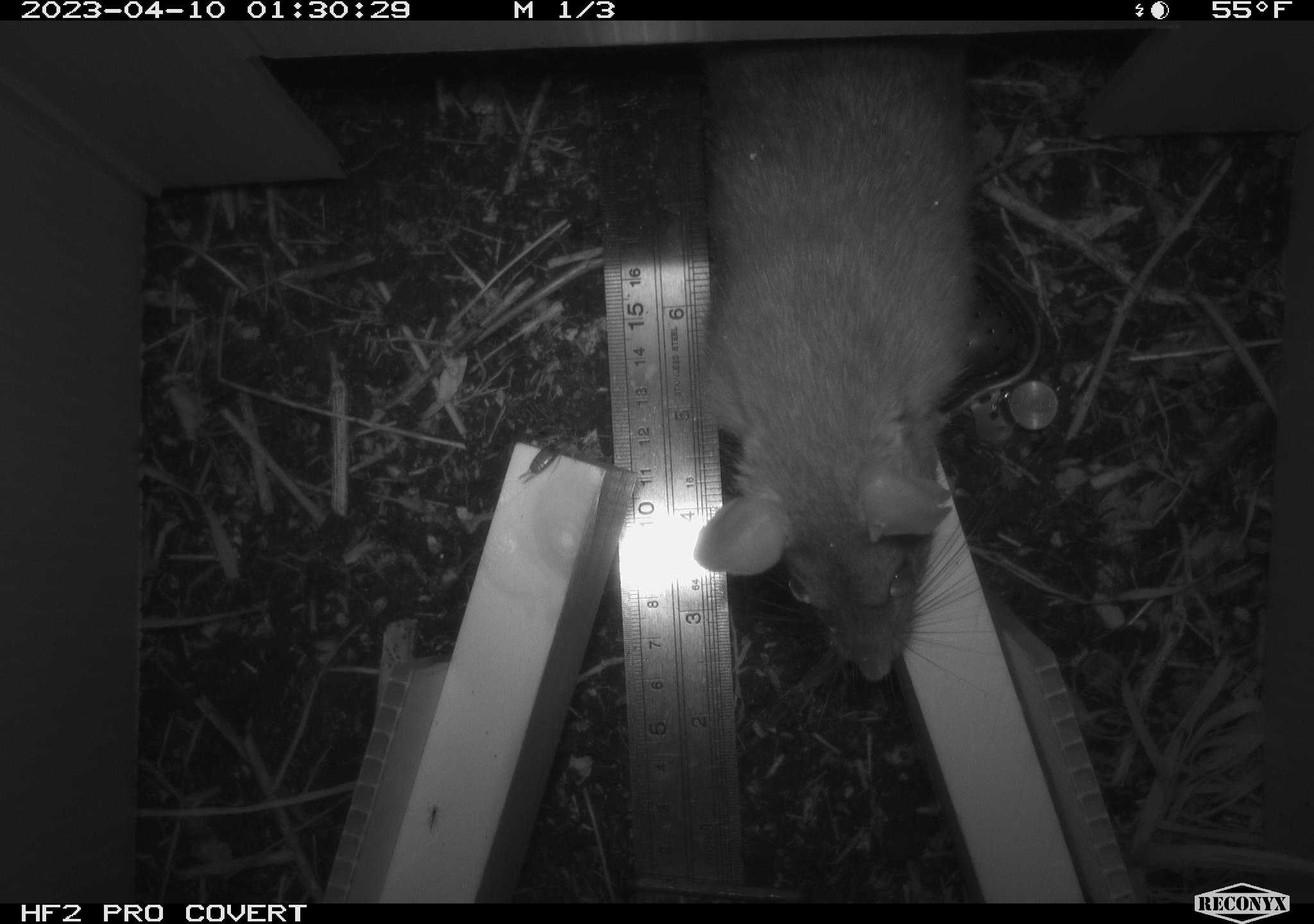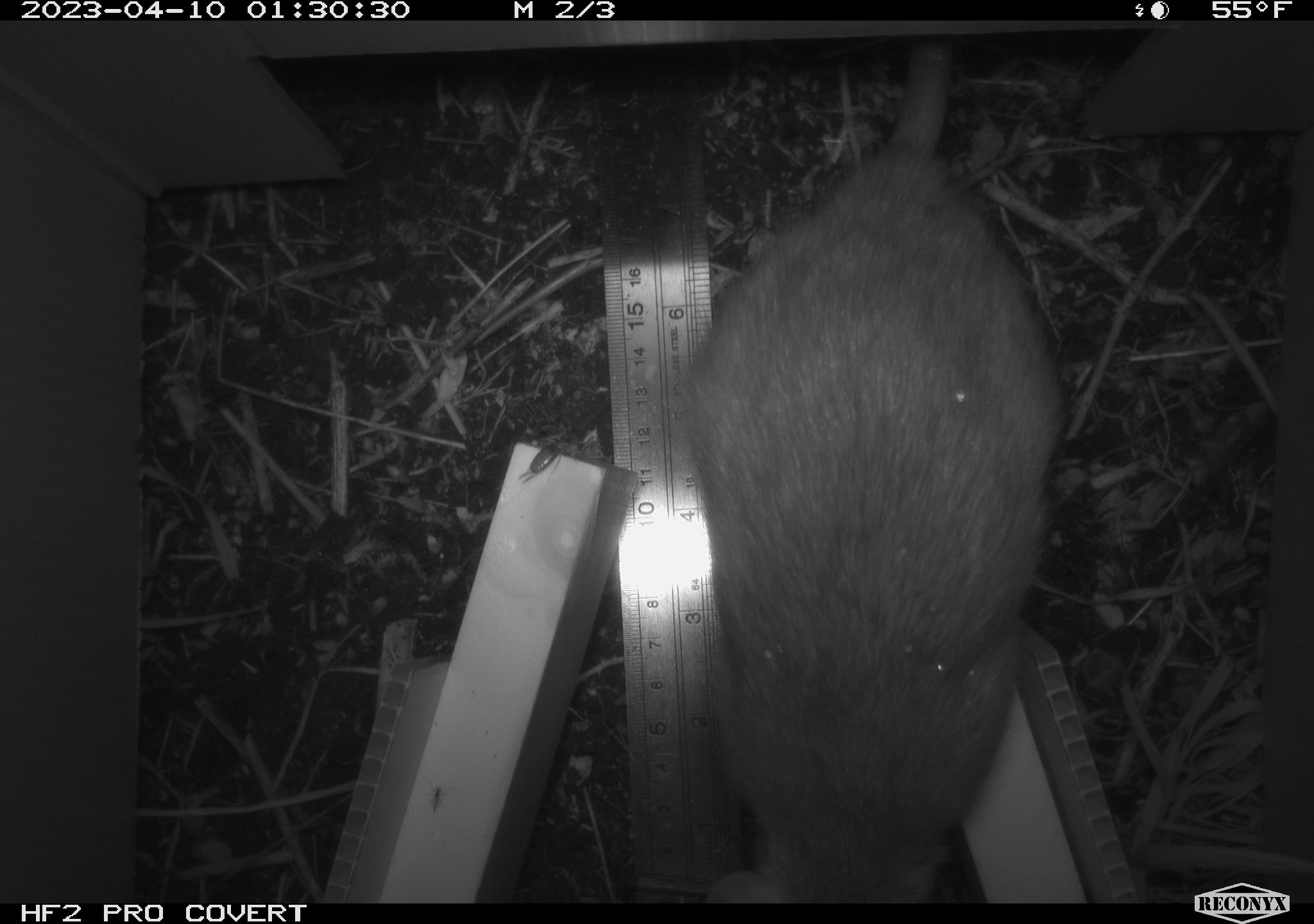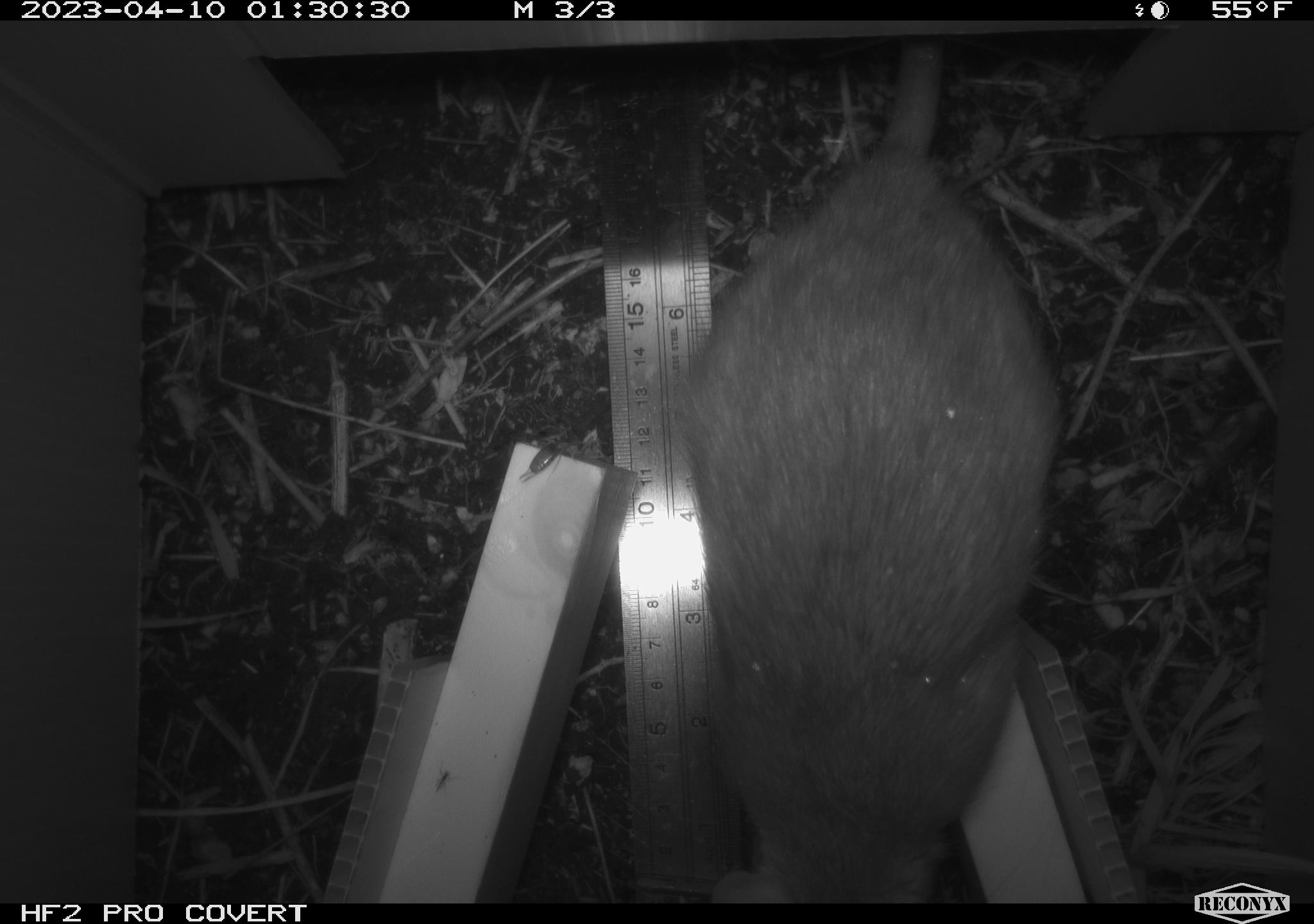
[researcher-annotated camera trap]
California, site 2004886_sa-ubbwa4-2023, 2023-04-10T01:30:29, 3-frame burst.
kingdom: Animalia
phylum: Chordata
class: Mammalia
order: Rodentia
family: Muridae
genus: Rattus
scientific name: Rattus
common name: rat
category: rattus species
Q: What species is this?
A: Rattus species (rat) (Rattus).